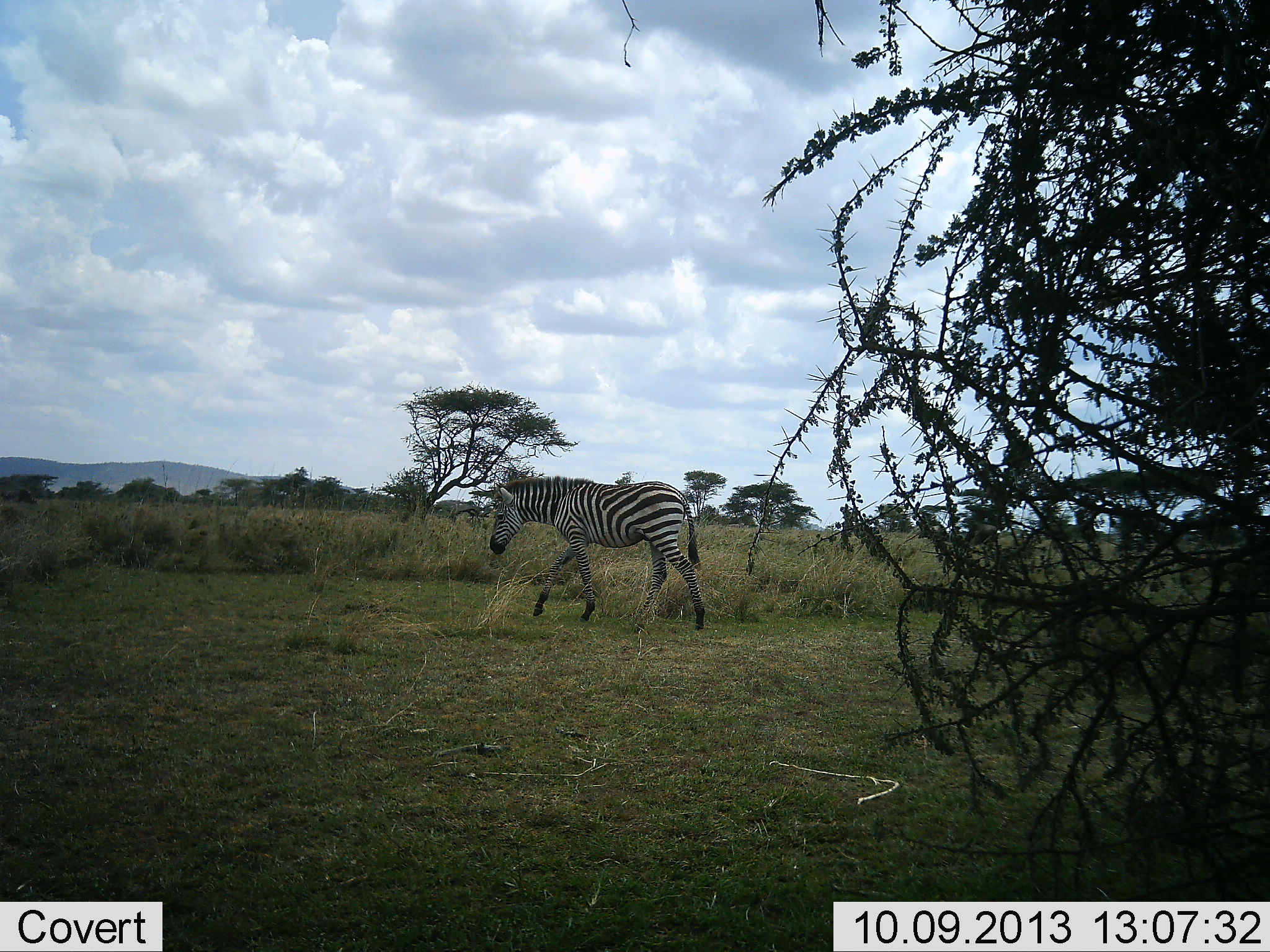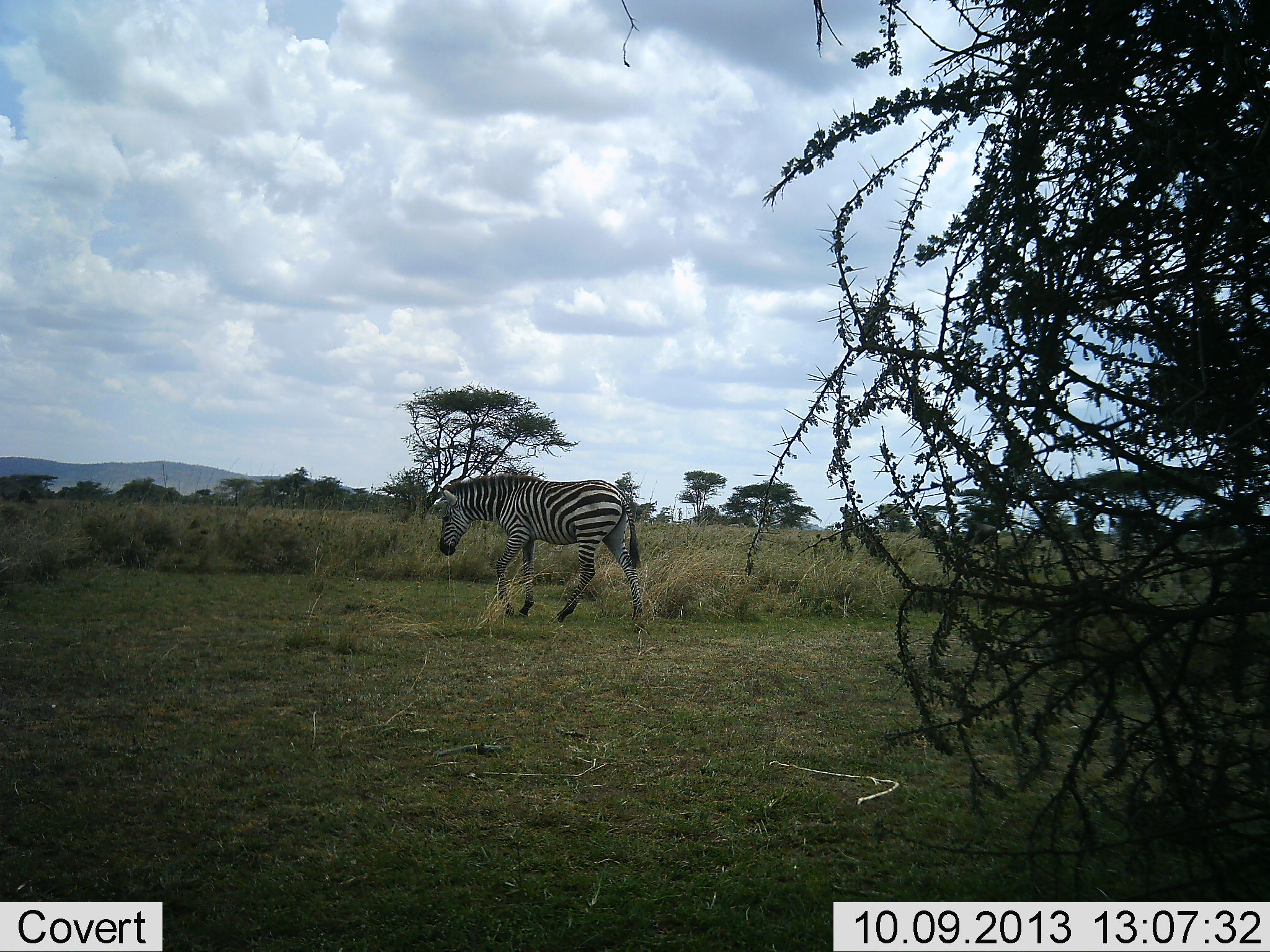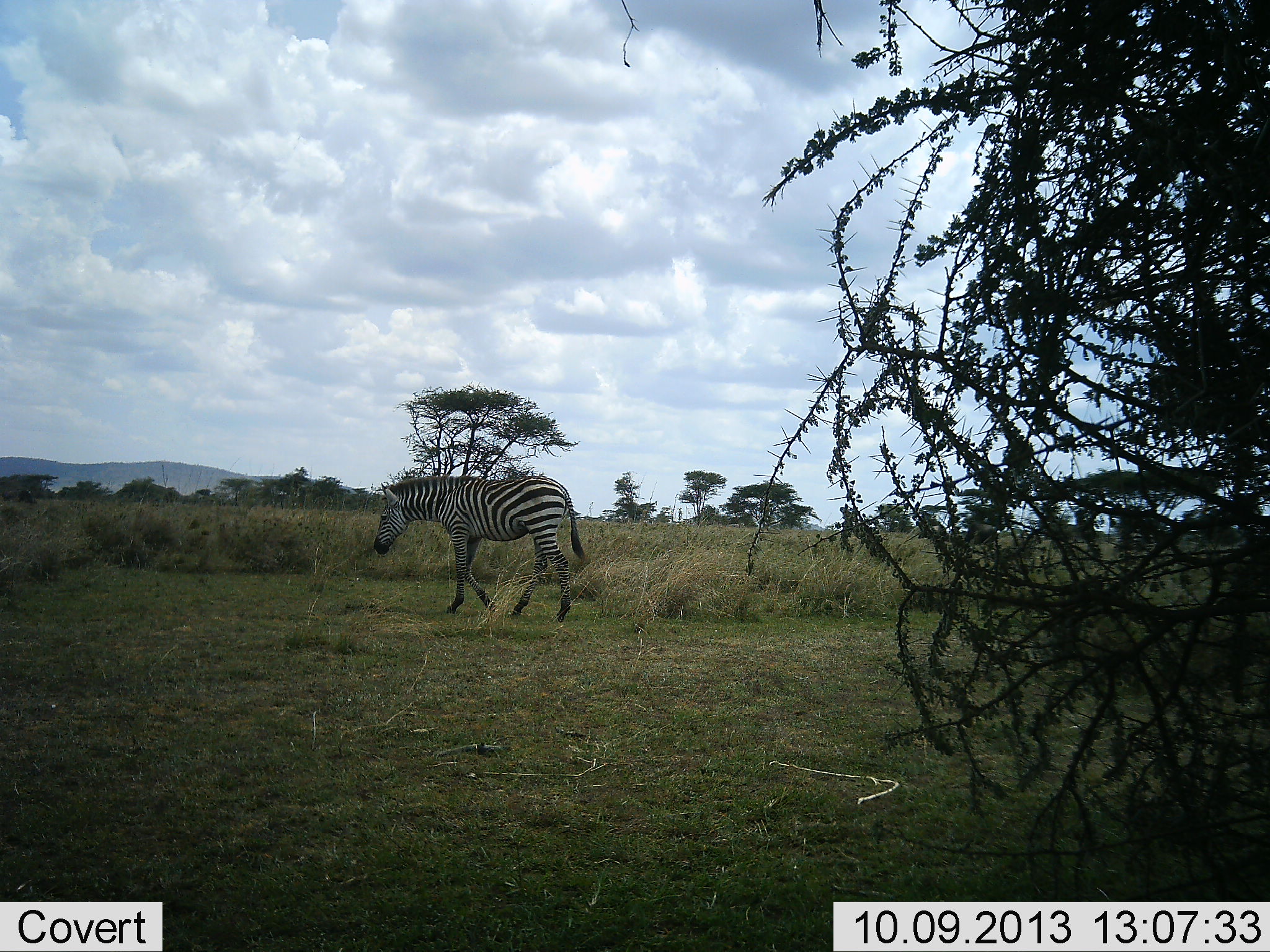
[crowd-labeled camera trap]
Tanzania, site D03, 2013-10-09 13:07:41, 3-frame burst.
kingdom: Animalia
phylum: Chordata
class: Mammalia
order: Perissodactyla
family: Equidae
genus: Equus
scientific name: Equus quagga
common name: plains zebra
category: zebra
Zebra (plains zebra) (Equus quagga), count 1. Behavior (volunteer vote fractions): standing 14%, resting 0%, moving 96%, interacting 0%. Young present (vote fraction): 0%. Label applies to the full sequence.